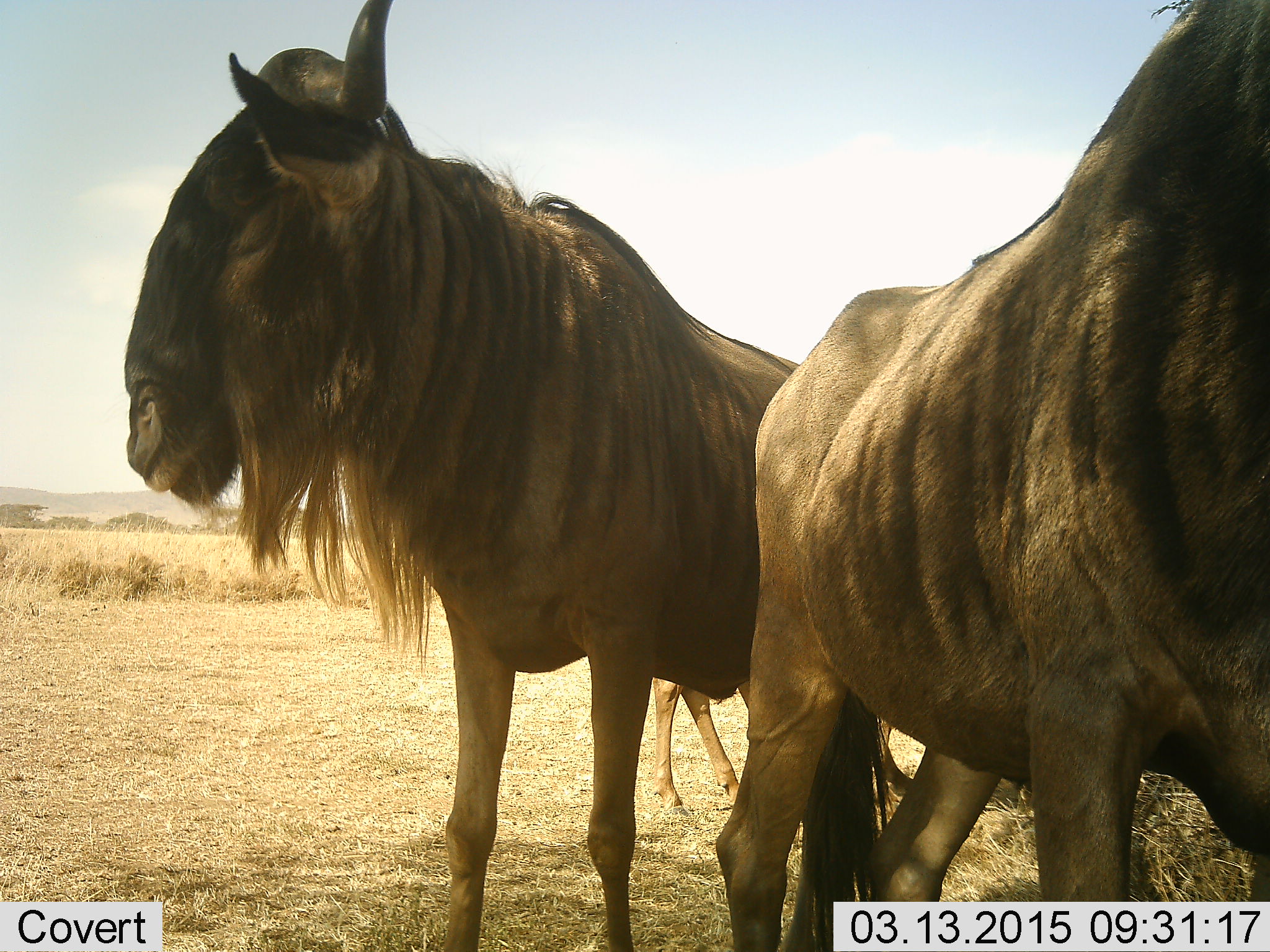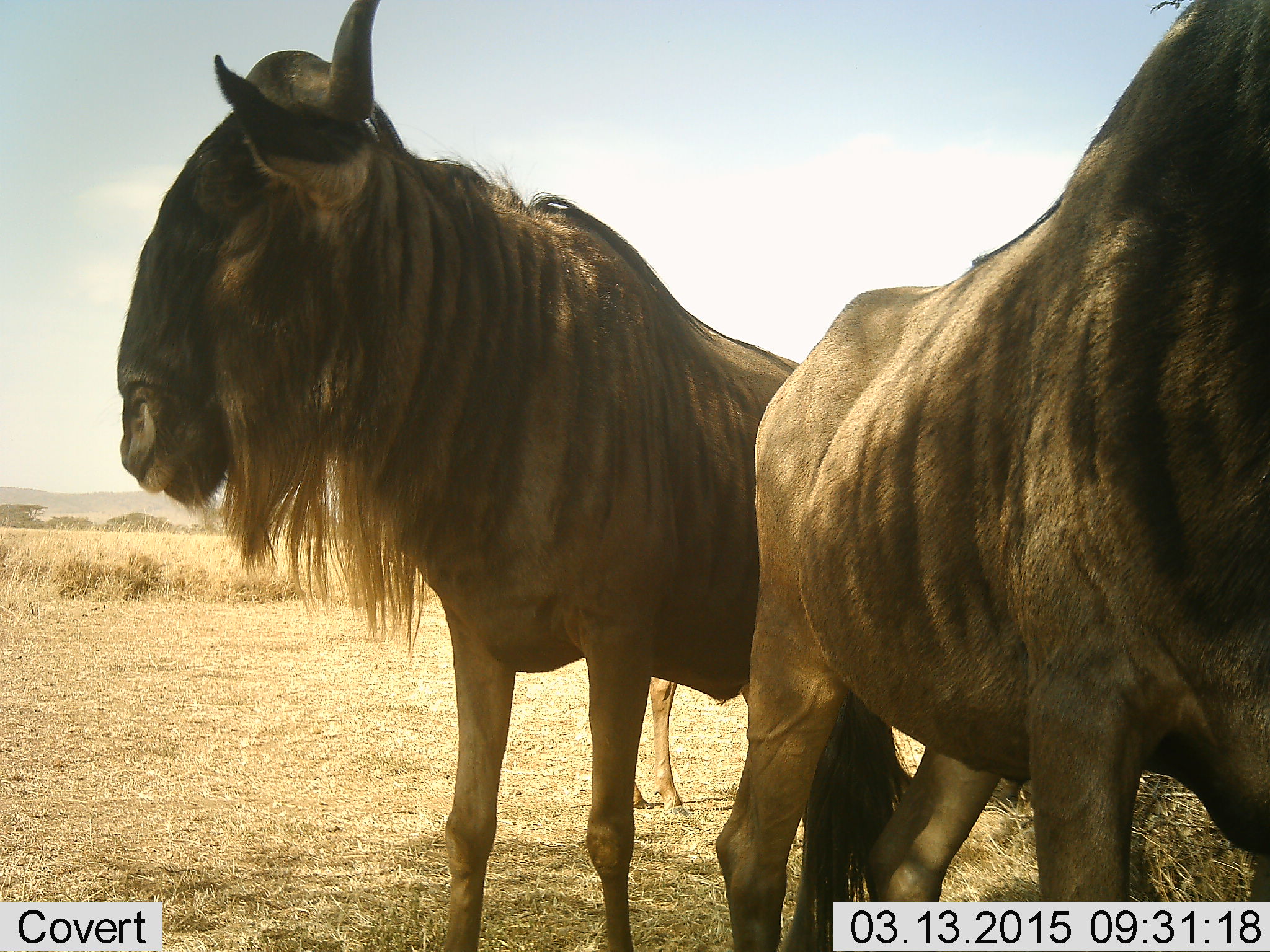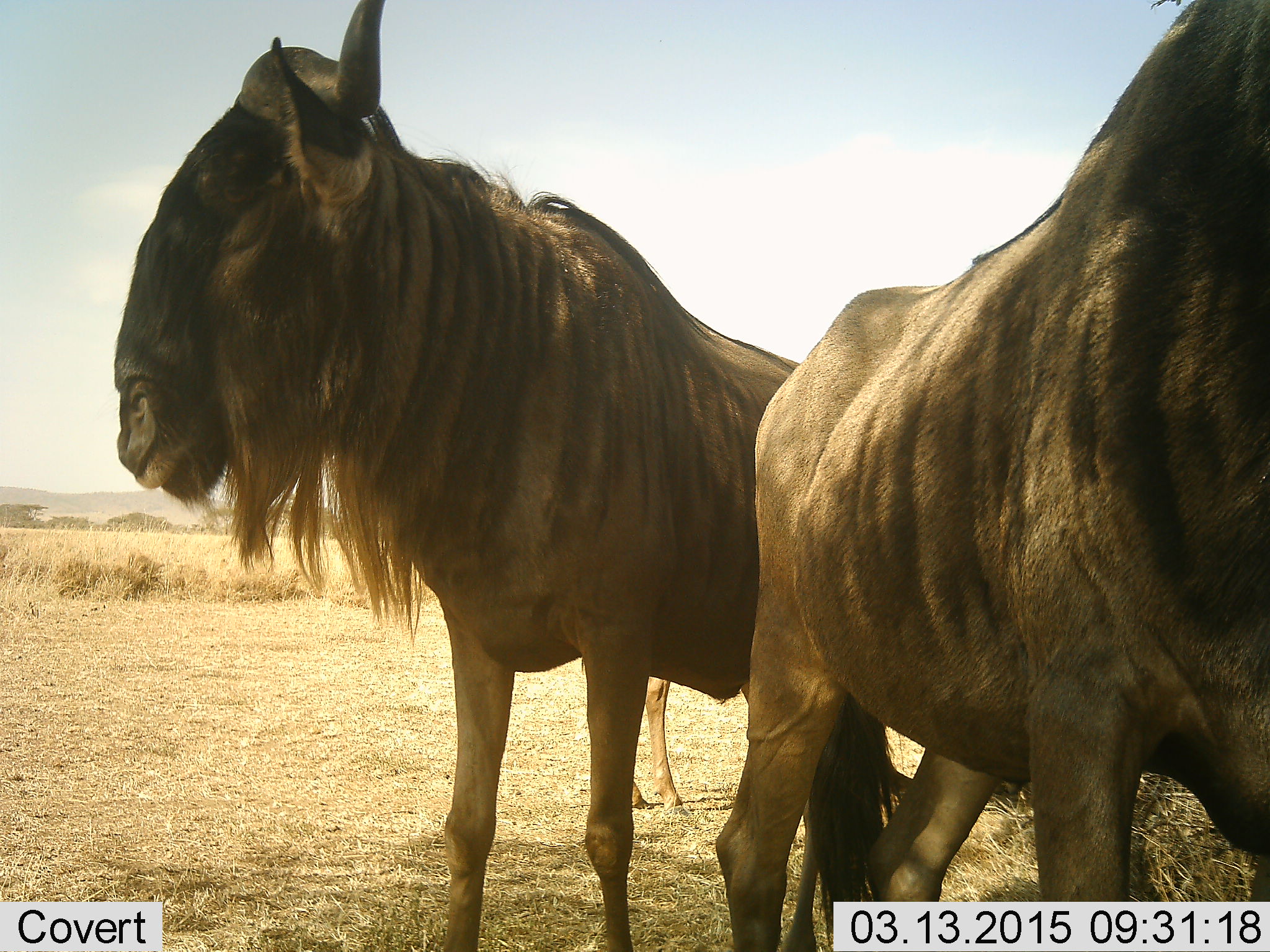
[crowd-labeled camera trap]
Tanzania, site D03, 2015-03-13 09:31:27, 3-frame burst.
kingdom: Animalia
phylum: Chordata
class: Mammalia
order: Artiodactyla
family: Bovidae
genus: Connochaetes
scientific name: Connochaetes taurinus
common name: blue wildebeest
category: wildebeest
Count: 3.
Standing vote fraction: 100%.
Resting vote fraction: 10%.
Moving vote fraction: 10%.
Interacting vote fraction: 10%.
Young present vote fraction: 0%.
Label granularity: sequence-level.